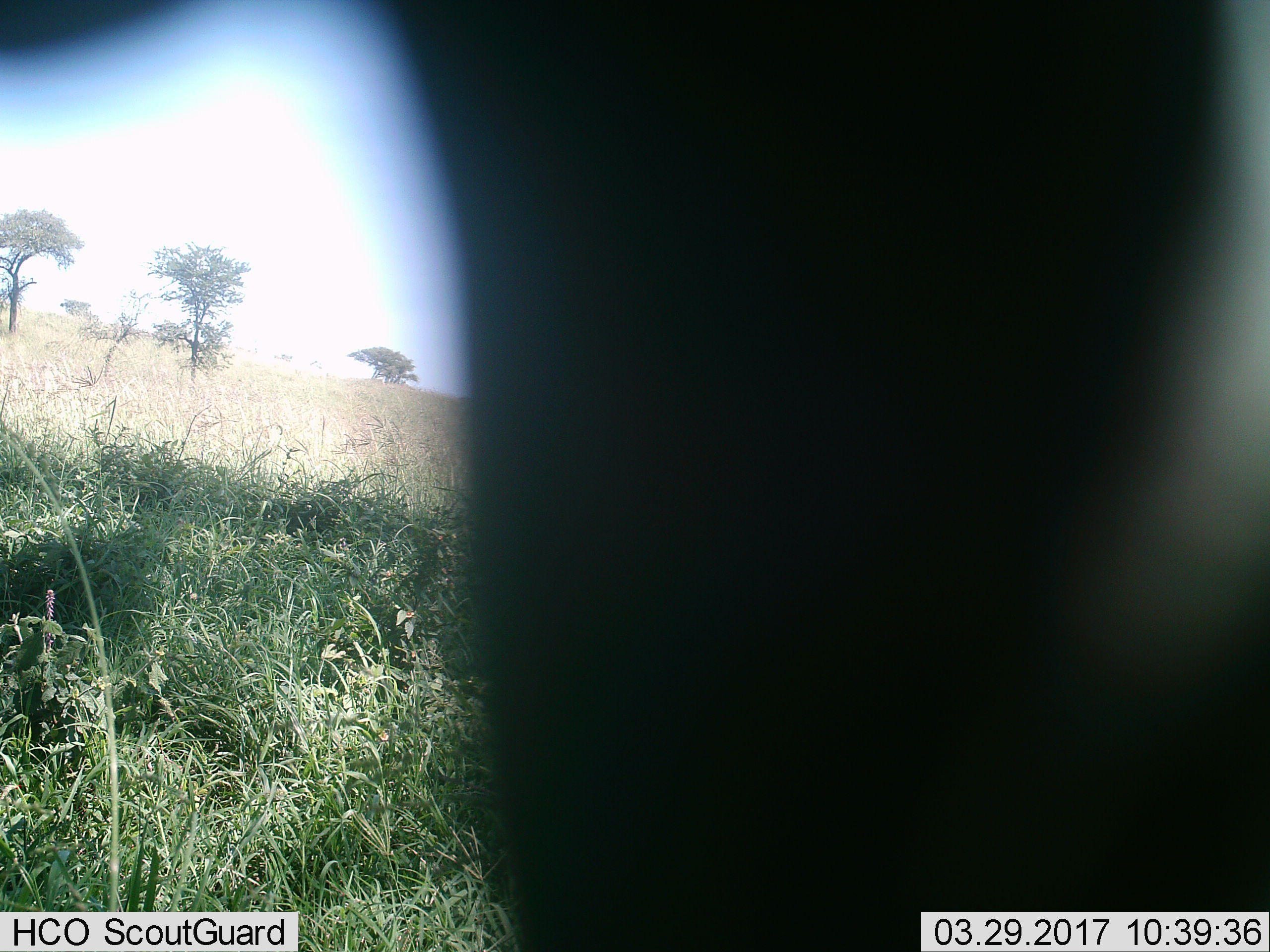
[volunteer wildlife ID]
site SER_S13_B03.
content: unidentified animal